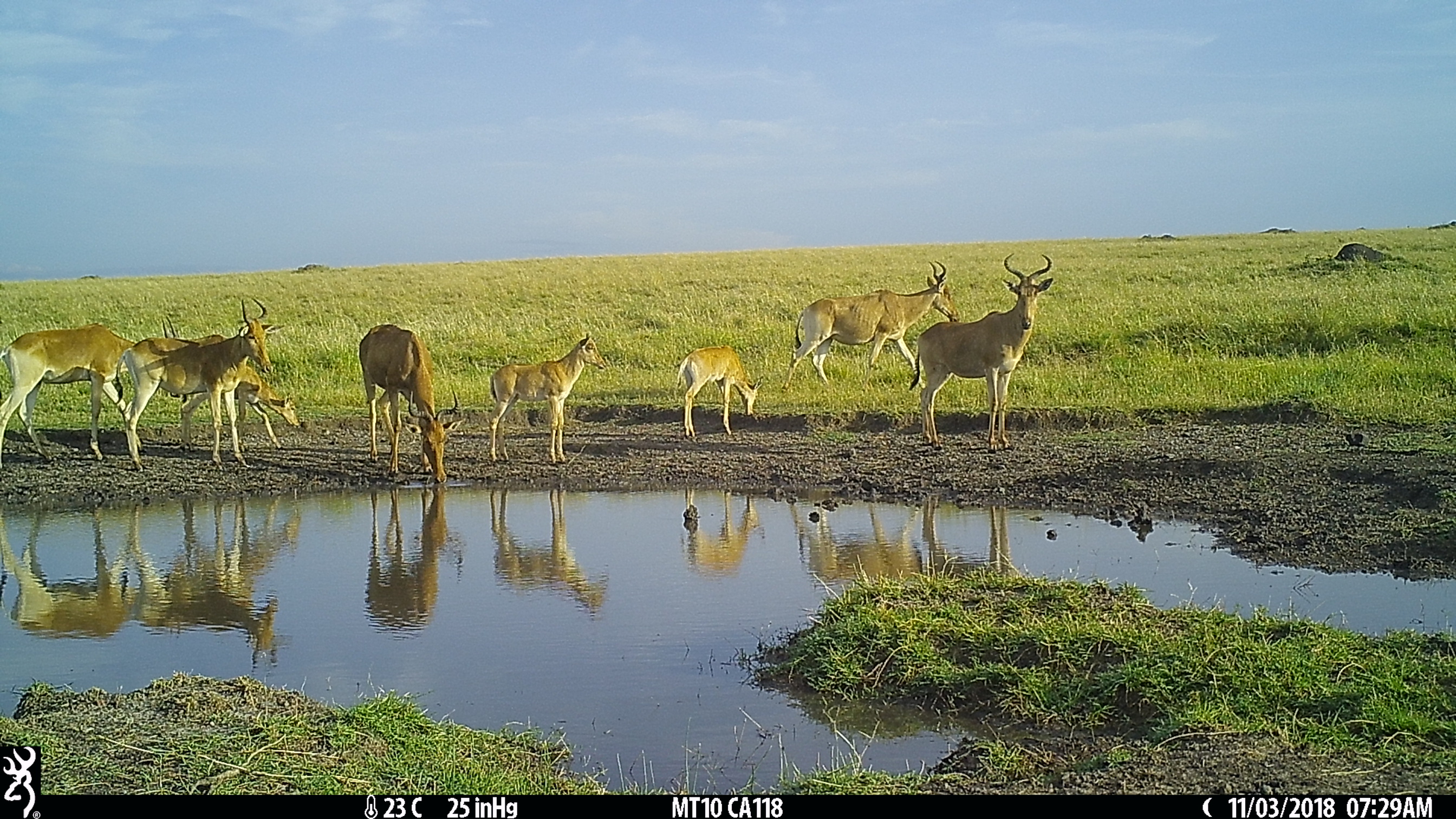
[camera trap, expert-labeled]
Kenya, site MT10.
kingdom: Animalia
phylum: Chordata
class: Mammalia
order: Artiodactyla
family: Bovidae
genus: Alcelaphus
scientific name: Alcelaphus buselaphus cokii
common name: coke's hartebeest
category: hartebeest cokes